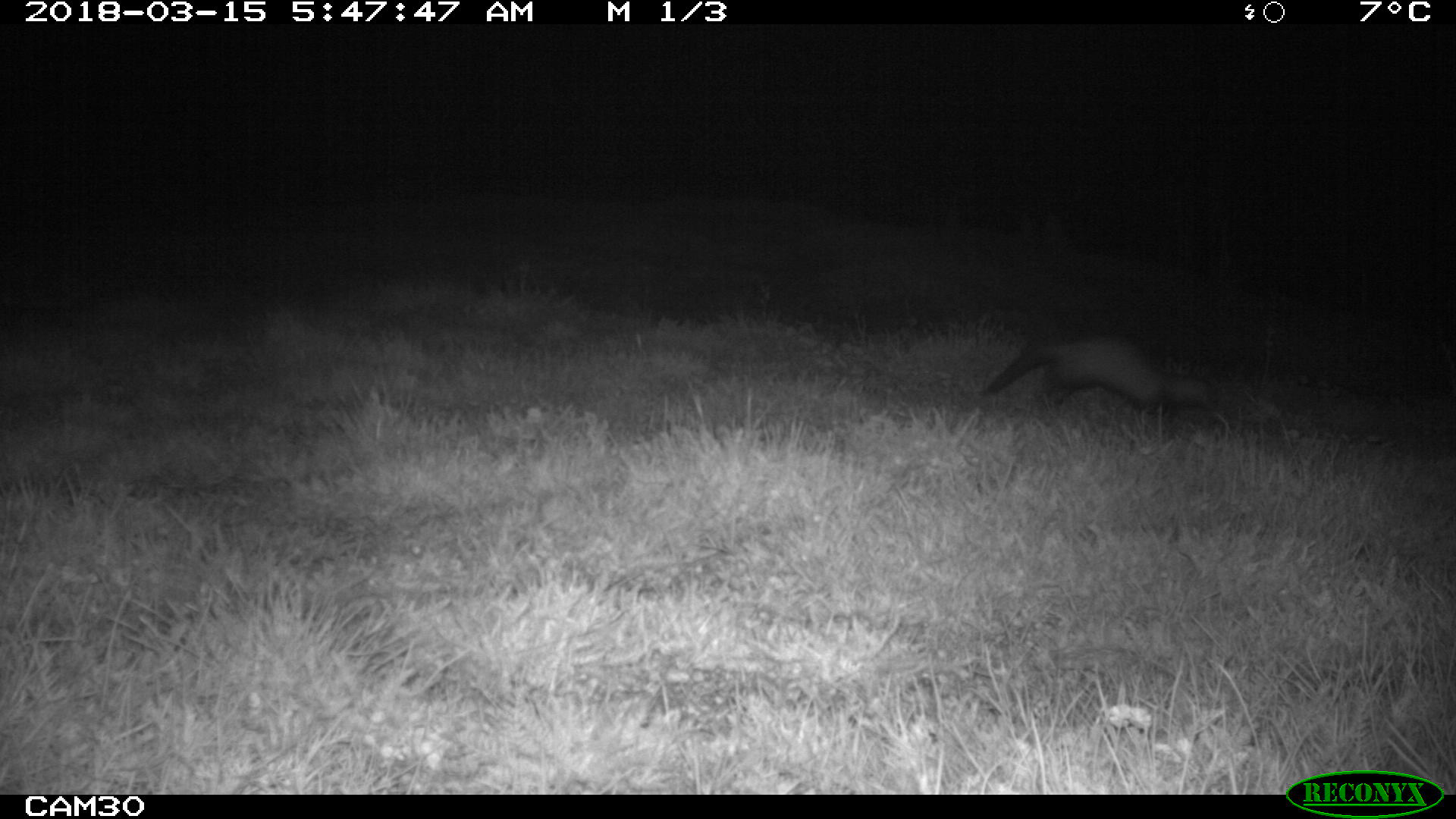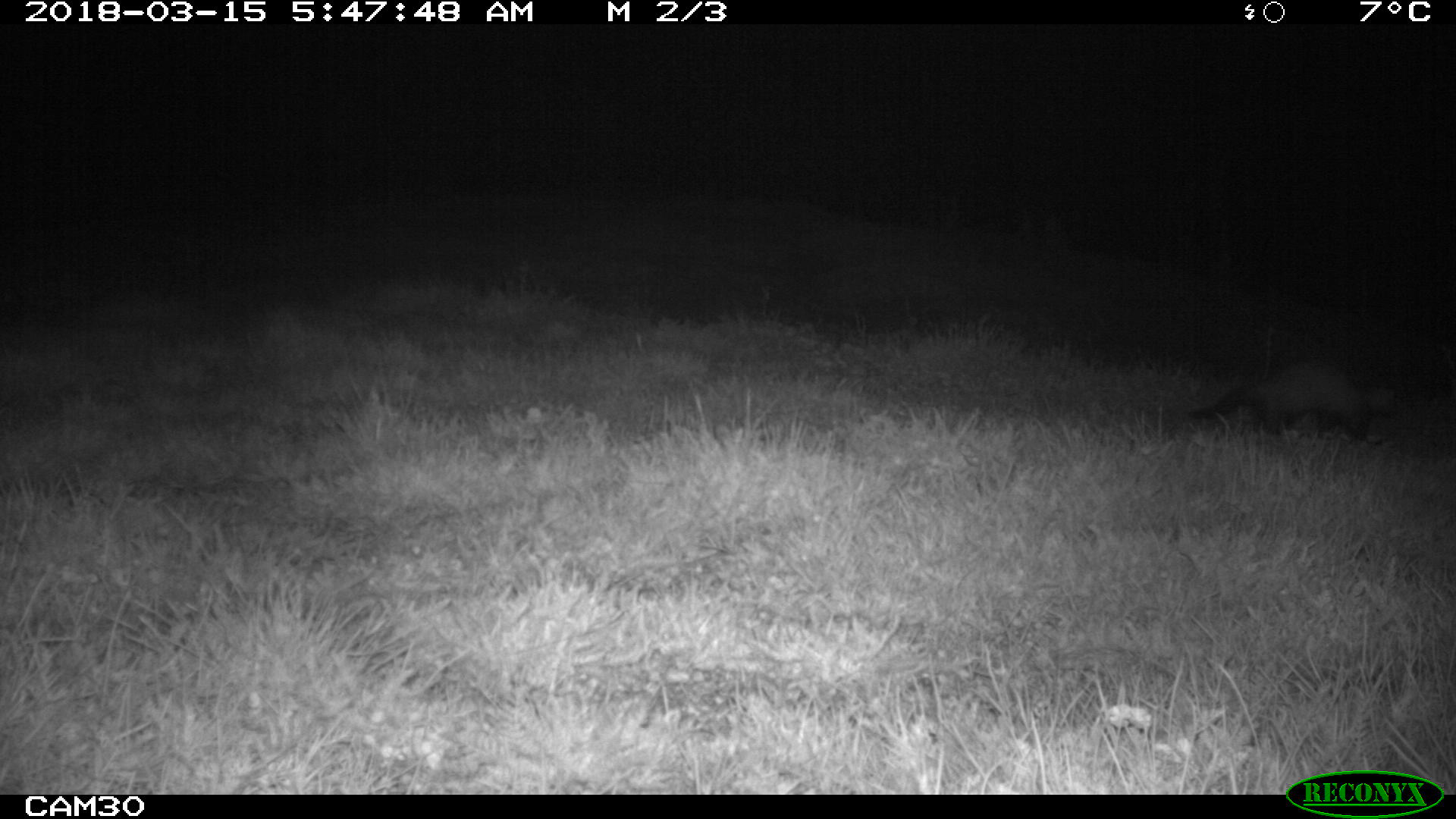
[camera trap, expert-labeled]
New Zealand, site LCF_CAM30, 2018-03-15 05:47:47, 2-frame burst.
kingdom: Animalia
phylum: Chordata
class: Mammalia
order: Carnivora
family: Mustelidae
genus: Mustela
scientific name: Mustela furo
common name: ferret